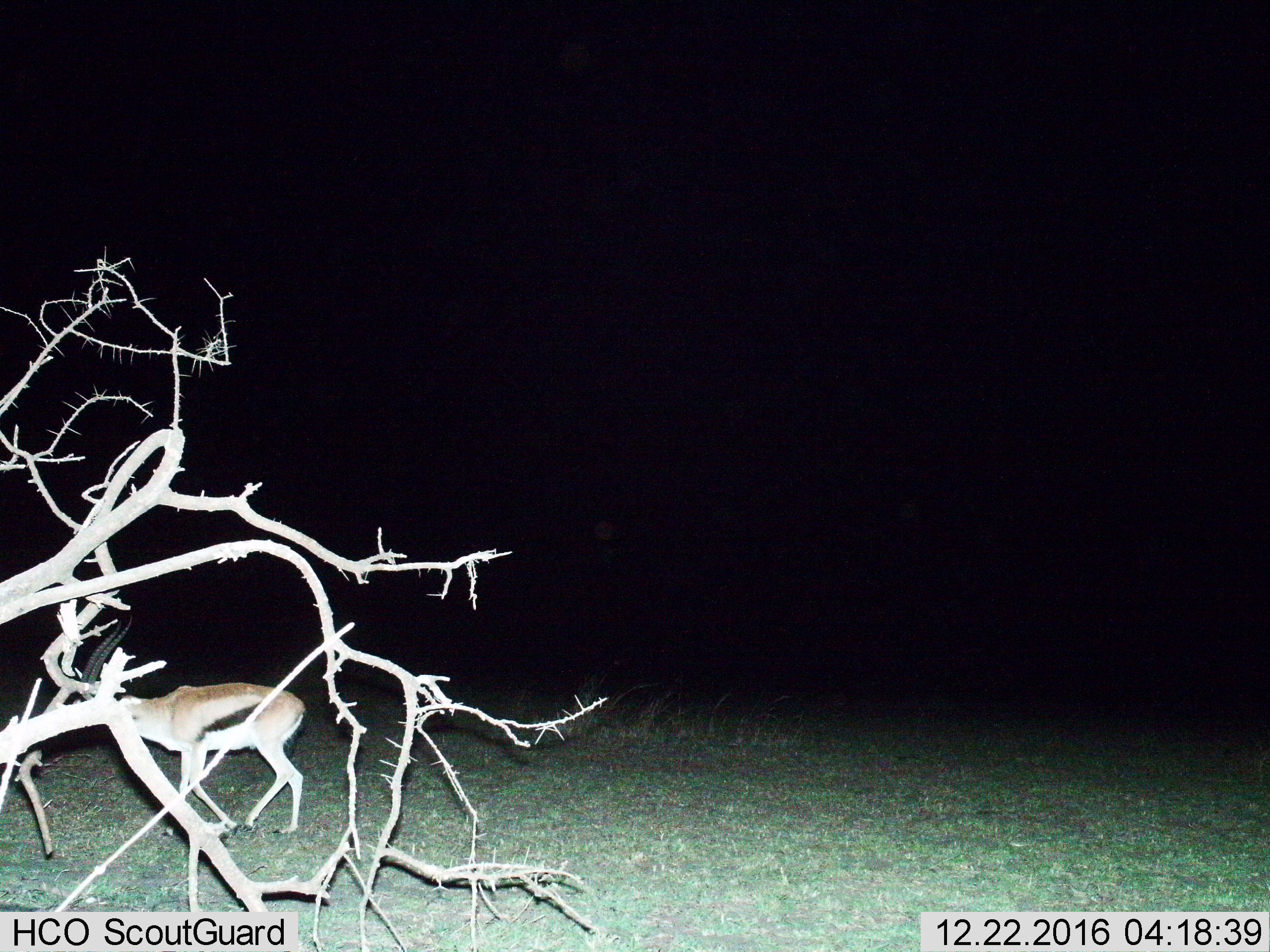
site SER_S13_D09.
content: unidentified animal